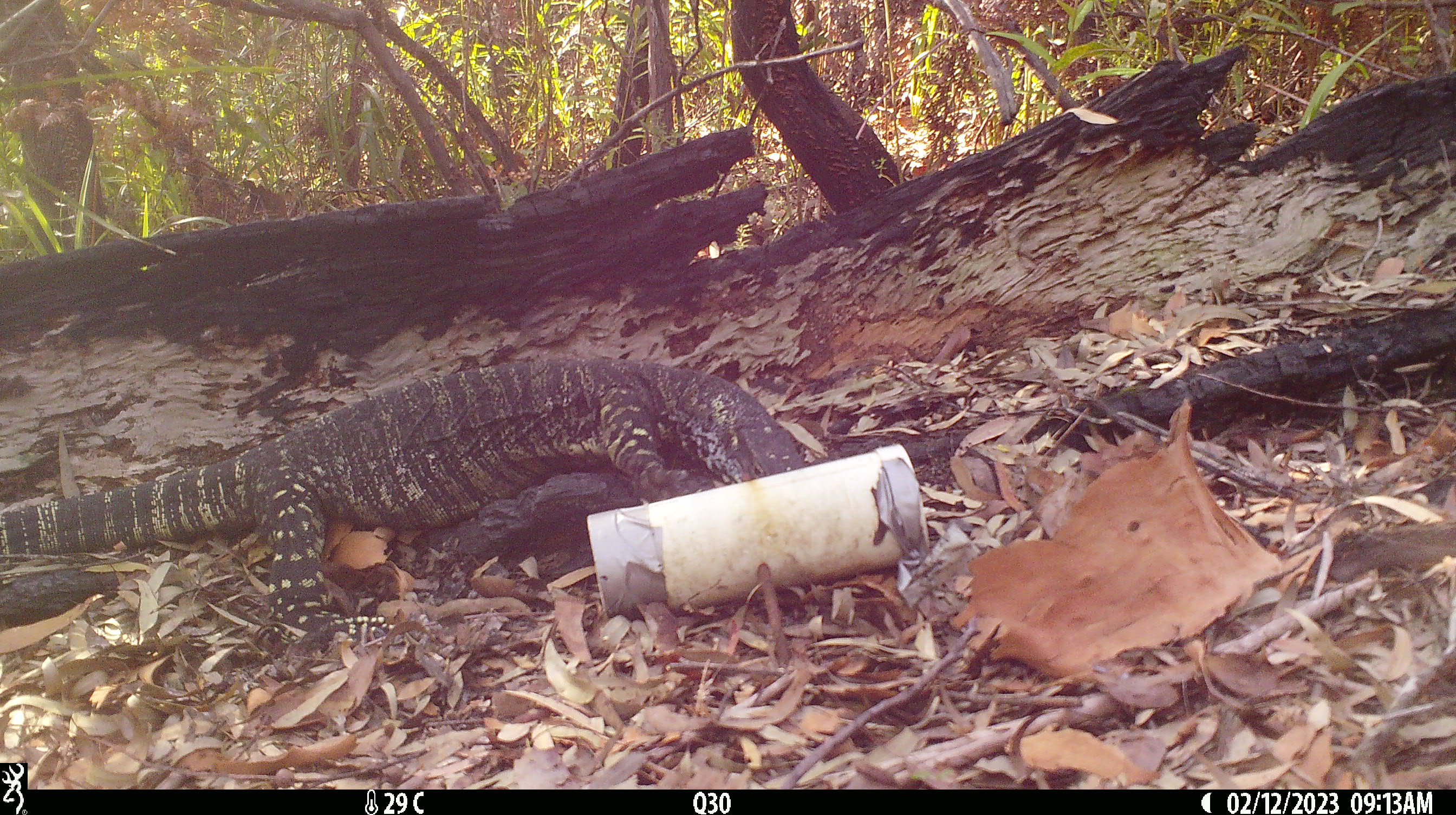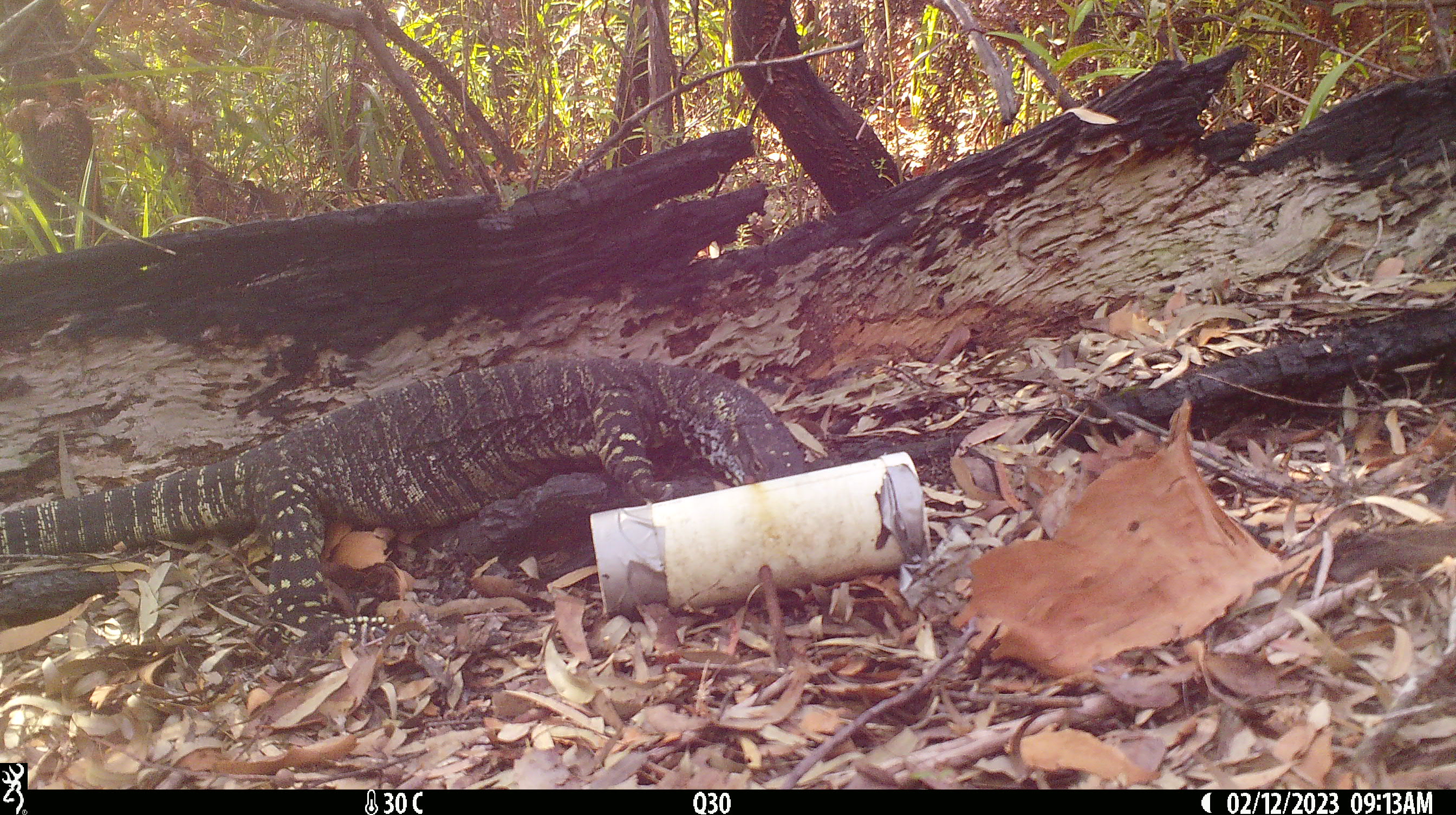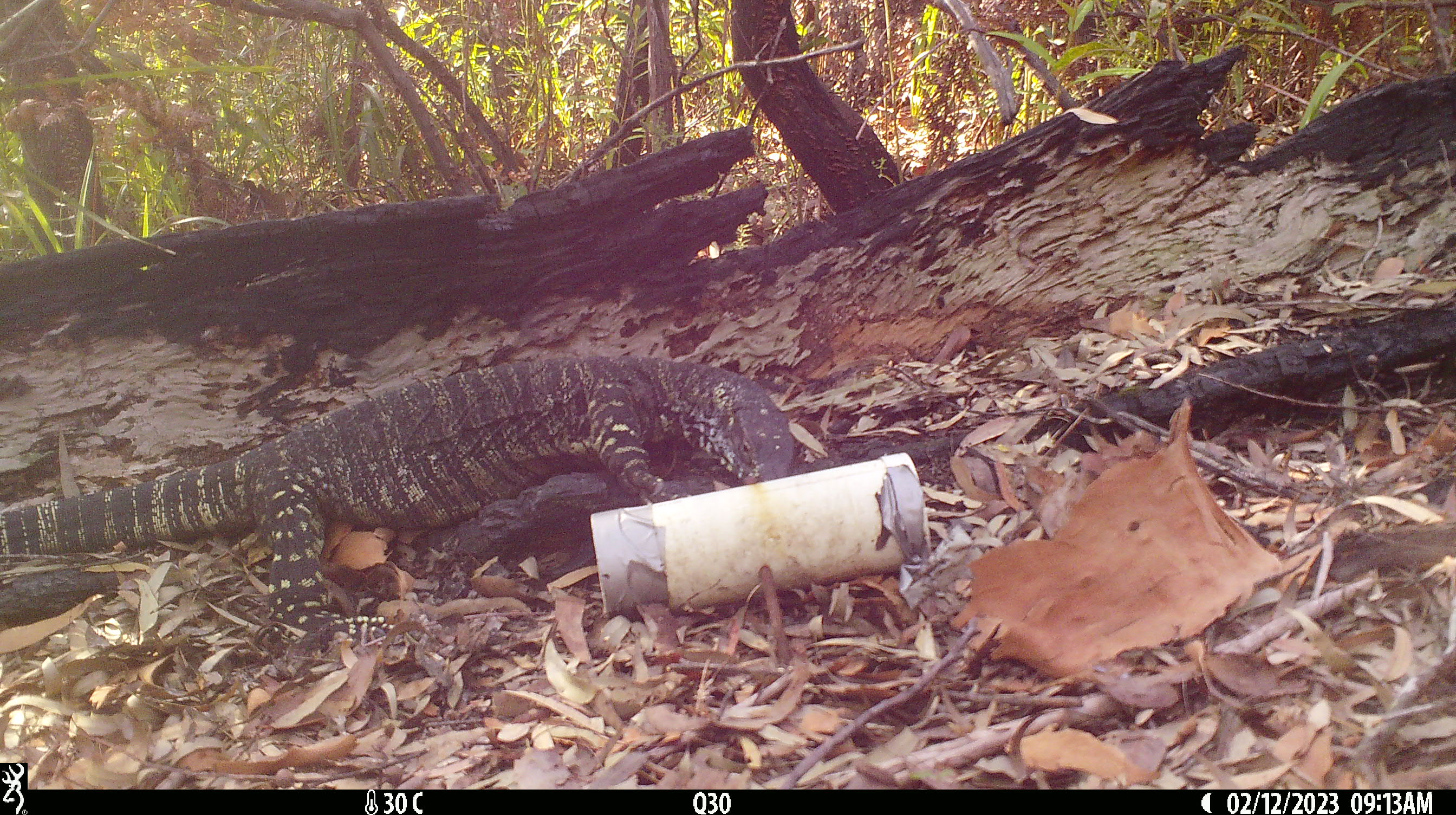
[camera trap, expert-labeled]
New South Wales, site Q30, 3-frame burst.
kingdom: Animalia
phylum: Chordata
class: Reptilia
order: Squamata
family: Varanidae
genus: Varanus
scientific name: Varanus varius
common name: lace monitor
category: goanna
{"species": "goanna (lace monitor) (Varanus varius)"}